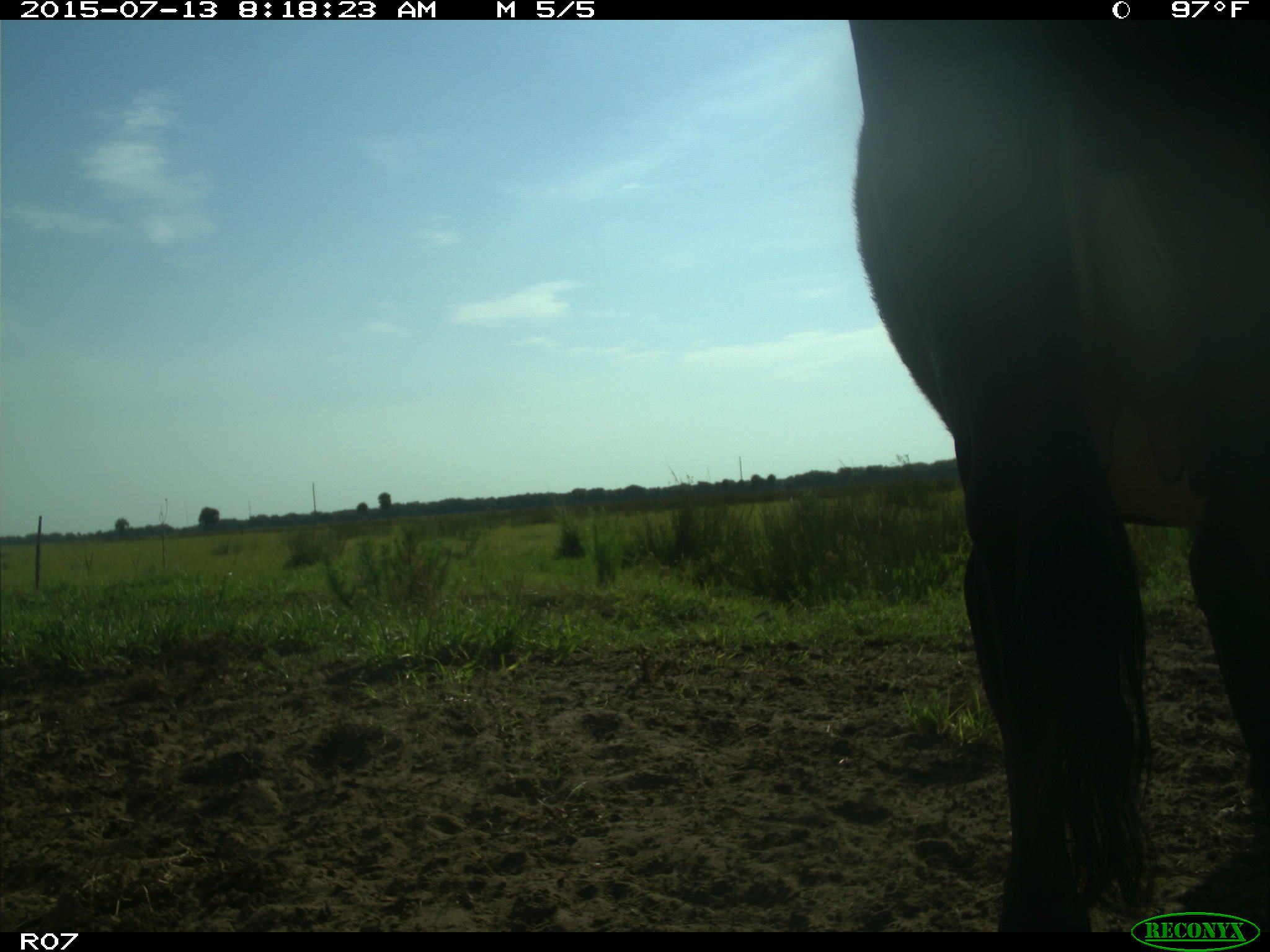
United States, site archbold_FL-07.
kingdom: Animalia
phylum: Chordata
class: Mammalia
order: Artiodactyla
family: Bovidae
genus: Bos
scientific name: Bos taurus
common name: domestic cow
Bos taurus (domestic cow).